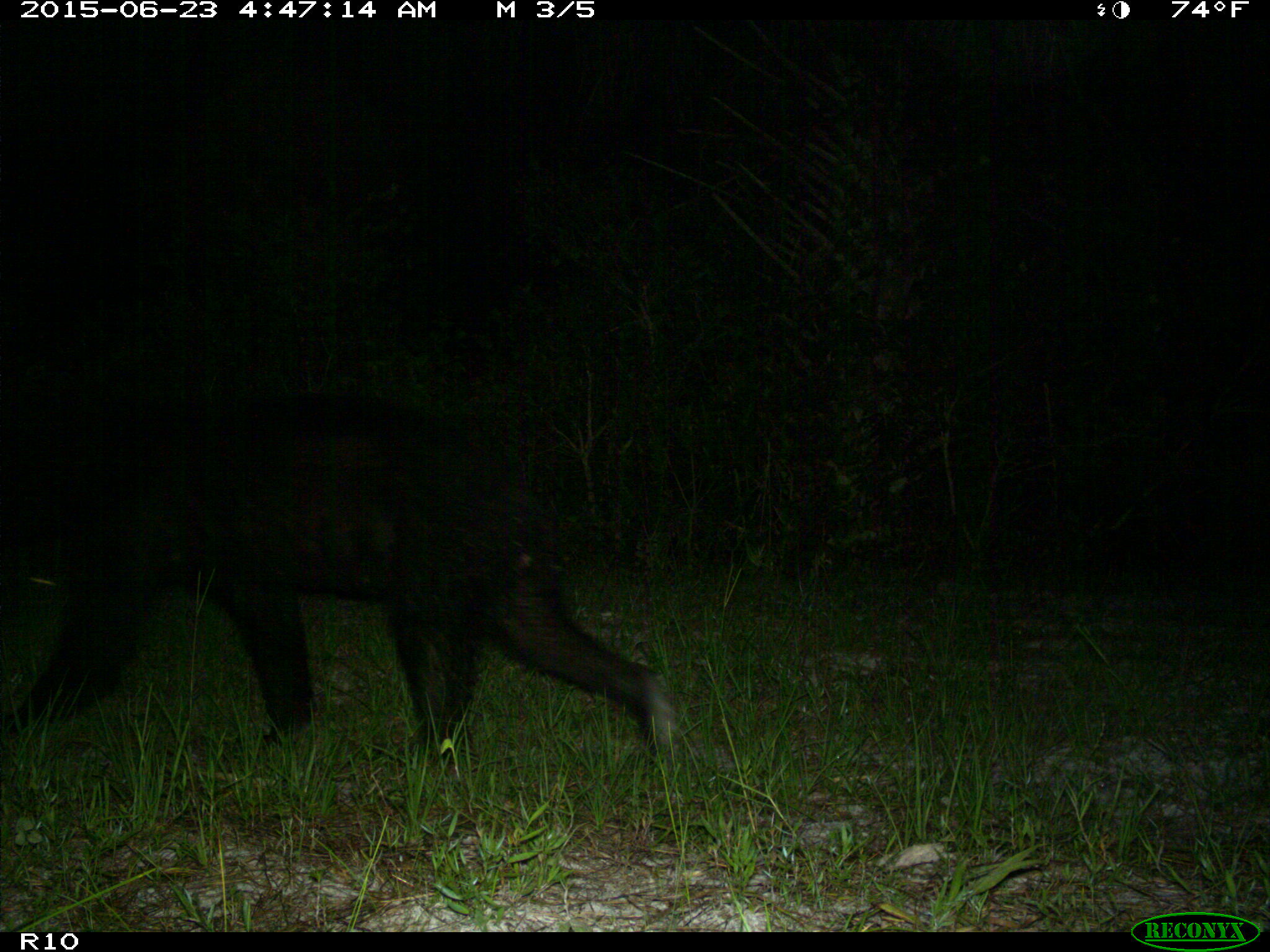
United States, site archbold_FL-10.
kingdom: Animalia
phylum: Chordata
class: Mammalia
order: Carnivora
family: Ursidae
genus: Ursus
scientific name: Ursus americanus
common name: american black bear